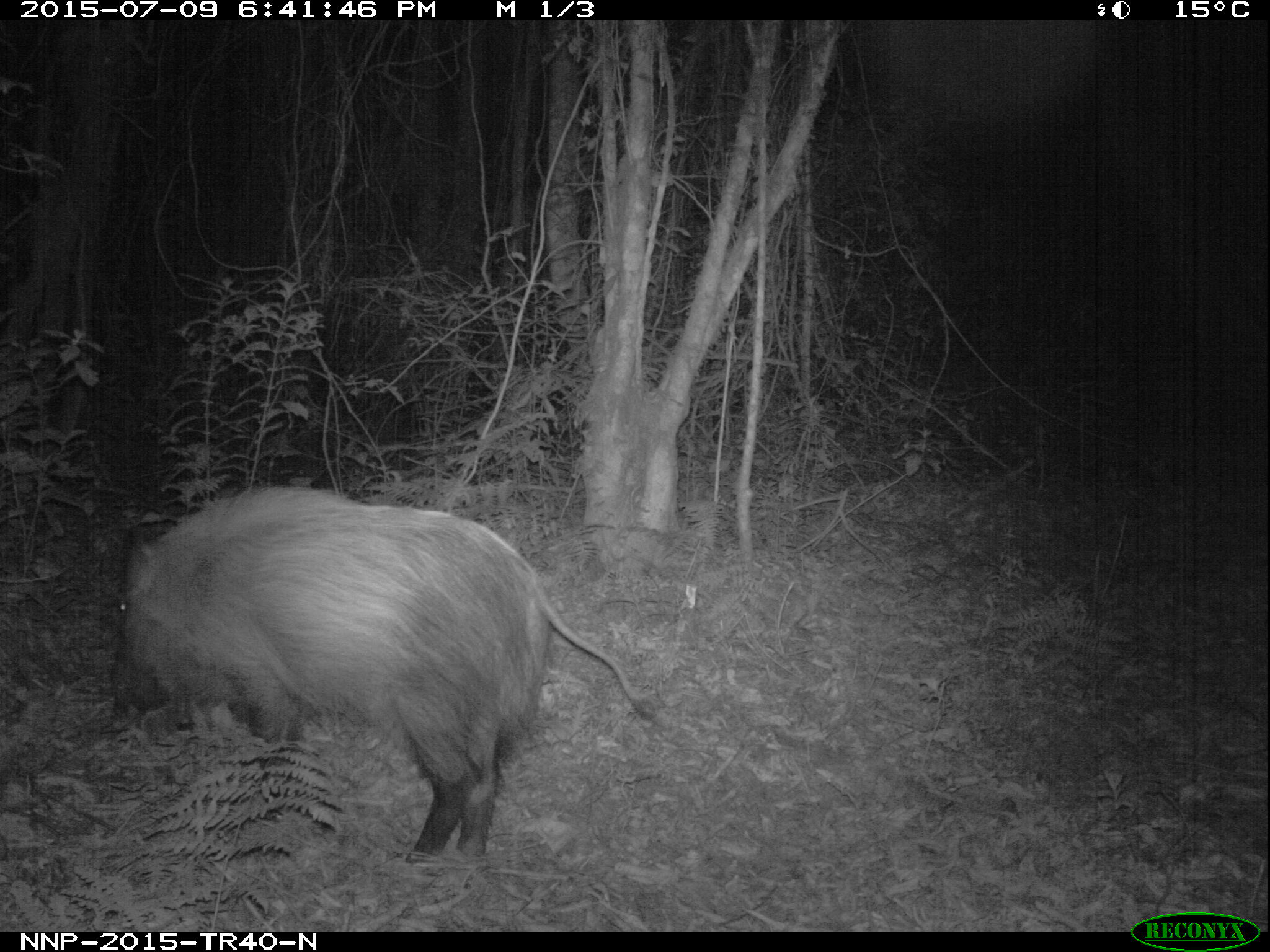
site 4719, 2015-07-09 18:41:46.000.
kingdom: Animalia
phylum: Chordata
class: Mammalia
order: Artiodactyla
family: Suidae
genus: Potamochoerus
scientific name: Potamochoerus larvatus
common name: bushpig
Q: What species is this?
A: Potamochoerus larvatus (bushpig).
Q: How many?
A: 1.